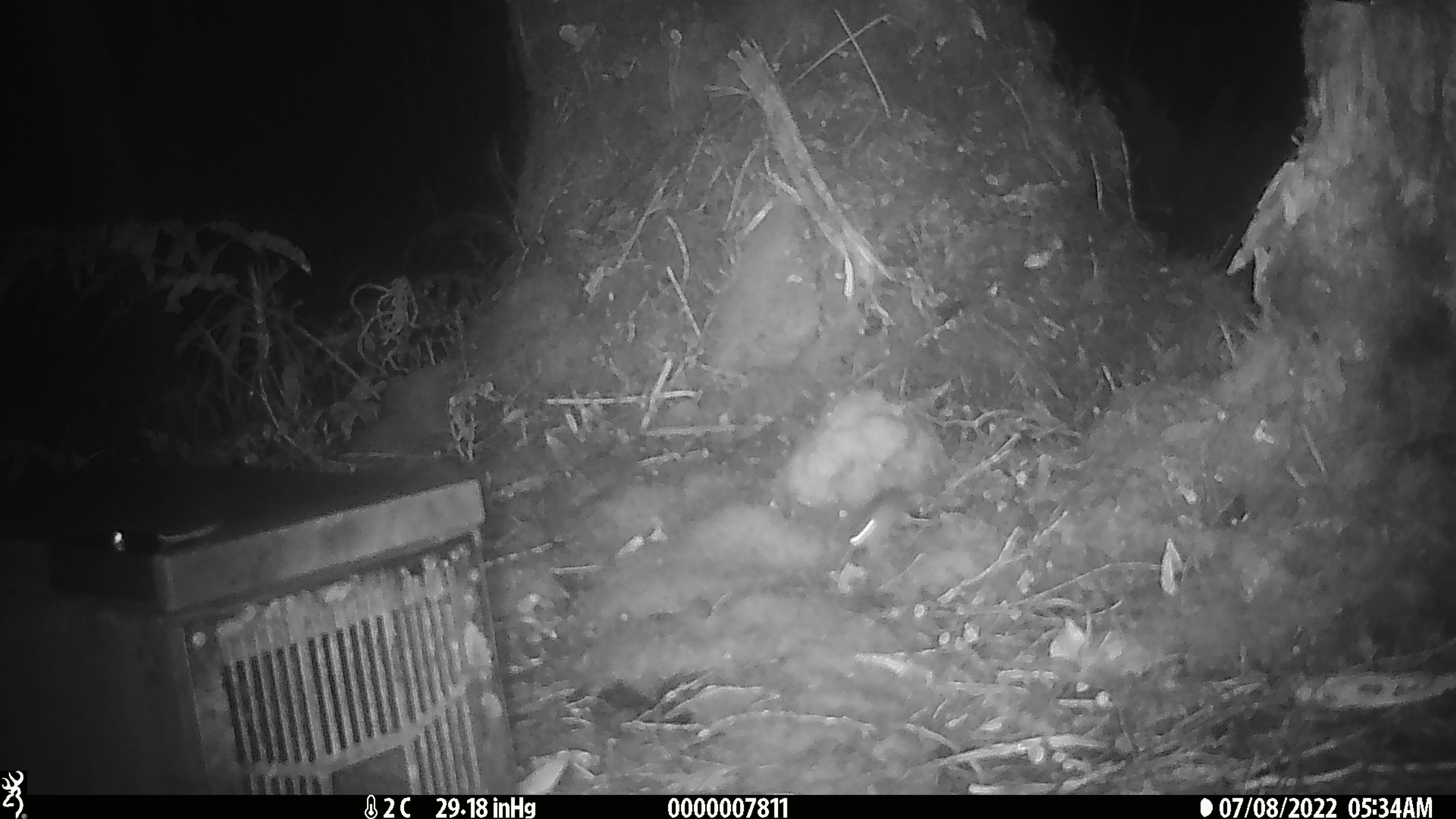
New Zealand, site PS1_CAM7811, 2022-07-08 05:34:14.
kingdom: Animalia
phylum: Chordata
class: Mammalia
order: Rodentia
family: Muridae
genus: Mus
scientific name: Mus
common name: mouse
Mouse (Mus).